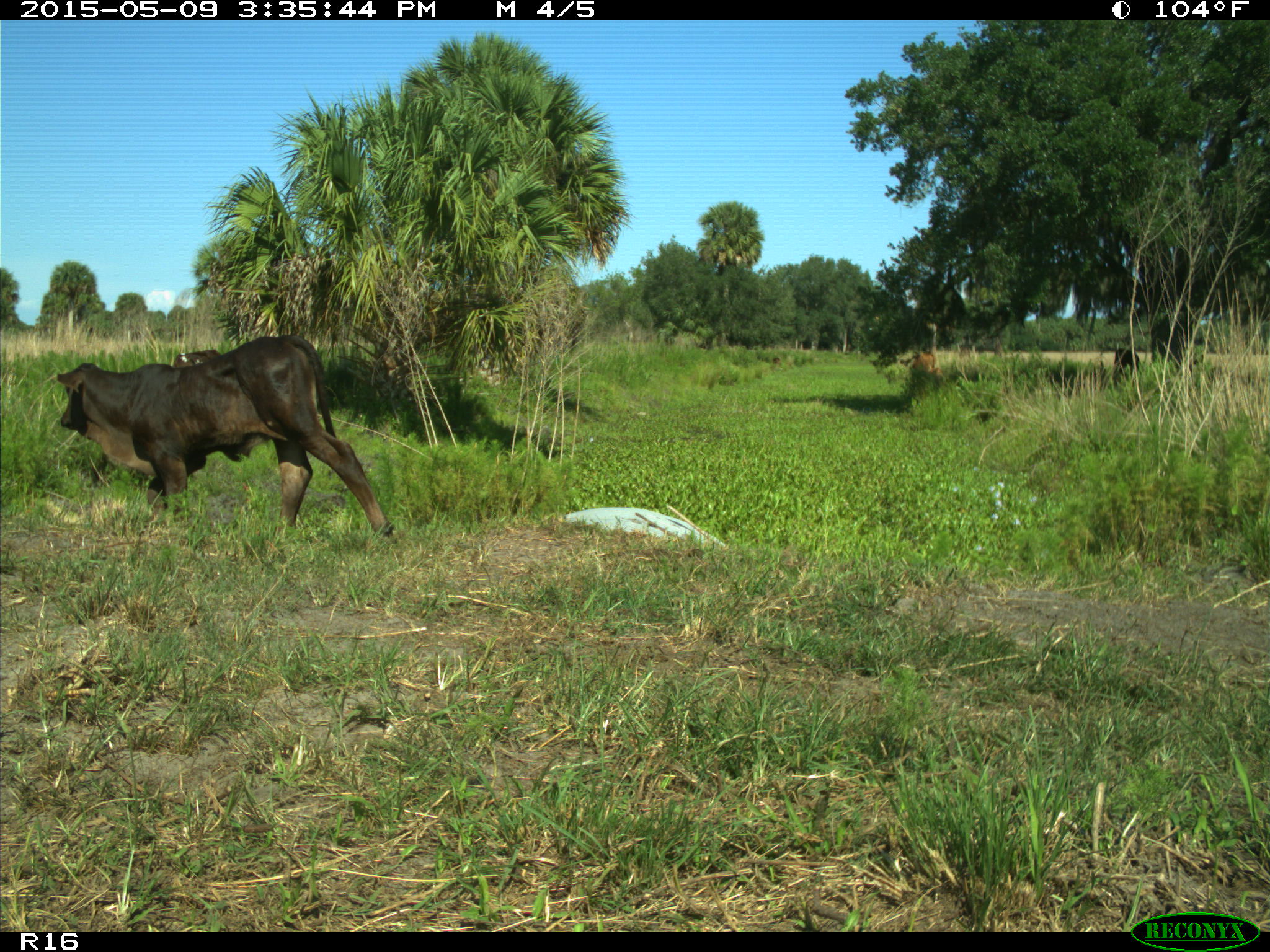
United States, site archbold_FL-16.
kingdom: Animalia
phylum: Chordata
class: Mammalia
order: Artiodactyla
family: Bovidae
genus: Bos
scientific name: Bos taurus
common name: domestic cow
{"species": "Bos taurus (domestic cow)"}